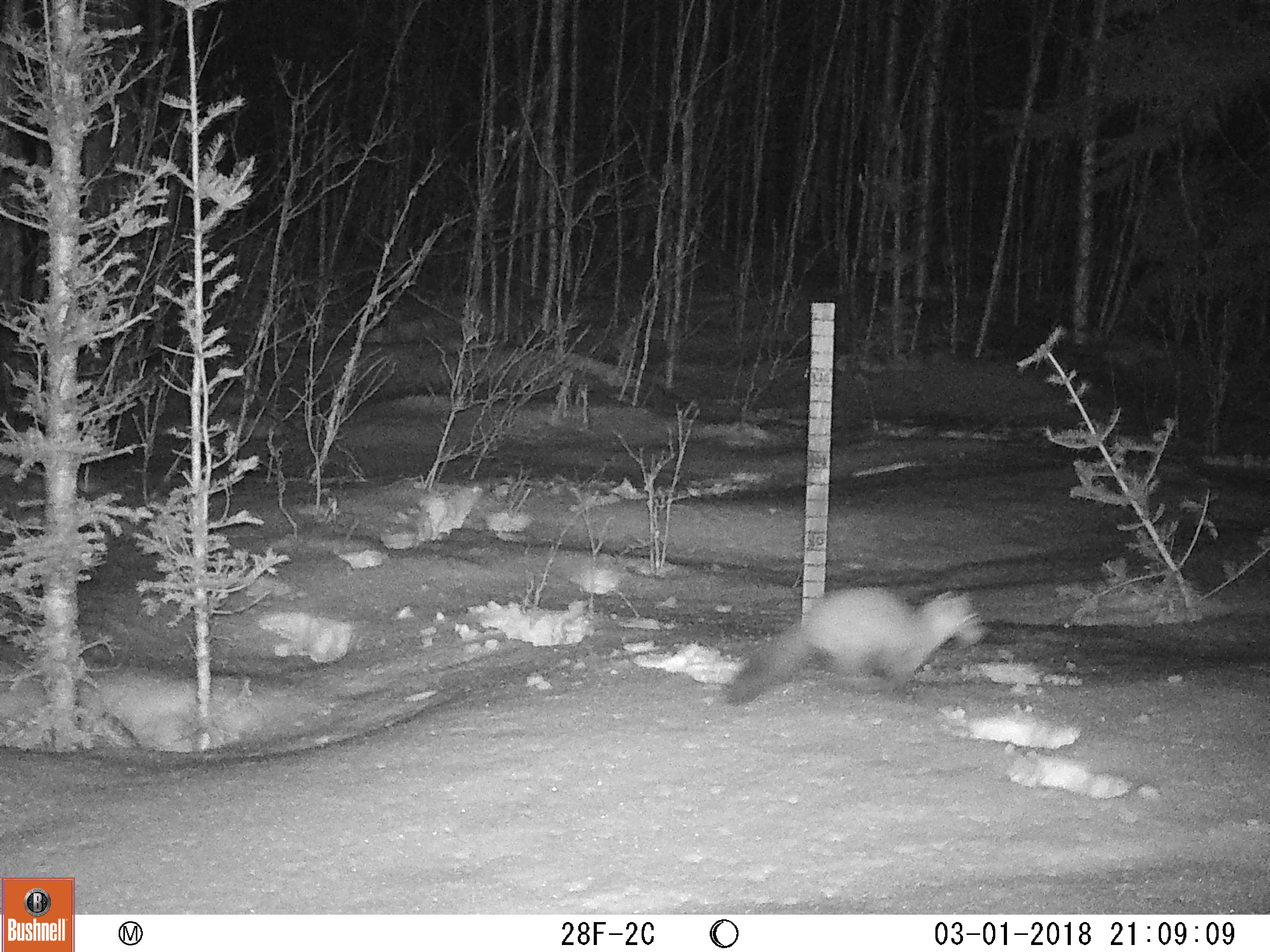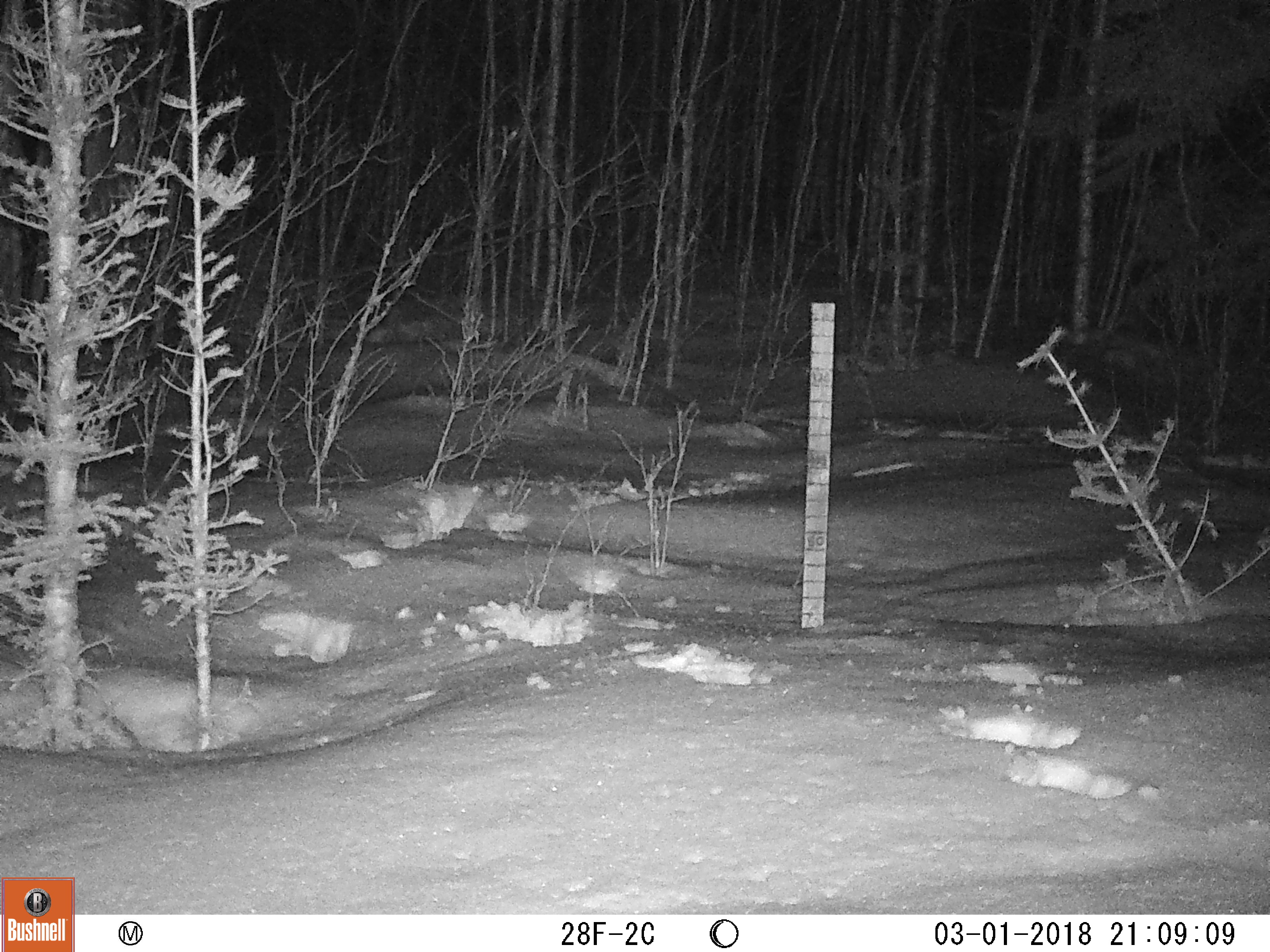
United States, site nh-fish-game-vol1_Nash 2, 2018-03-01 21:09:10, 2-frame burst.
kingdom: Animalia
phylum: Chordata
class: Mammalia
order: Carnivora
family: Mustelidae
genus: Martes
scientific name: Martes americana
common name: american marten